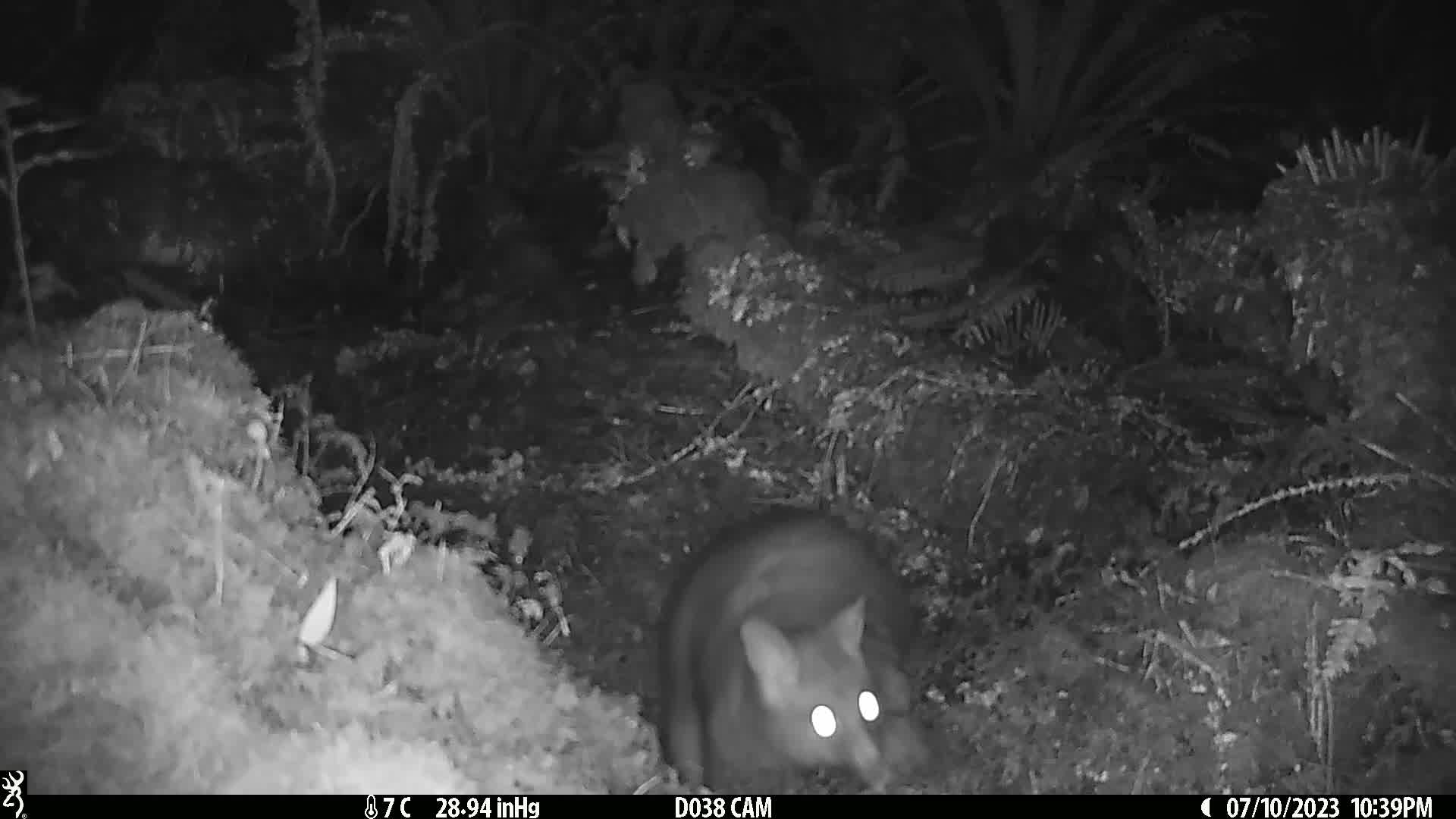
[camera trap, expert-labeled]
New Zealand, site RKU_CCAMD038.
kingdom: Animalia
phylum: Chordata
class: Mammalia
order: Diprotodontia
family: Phalangeridae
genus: Trichosurus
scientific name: Trichosurus vulpecula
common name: common brushtail possum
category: possum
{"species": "possum (common brushtail possum) (Trichosurus vulpecula)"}